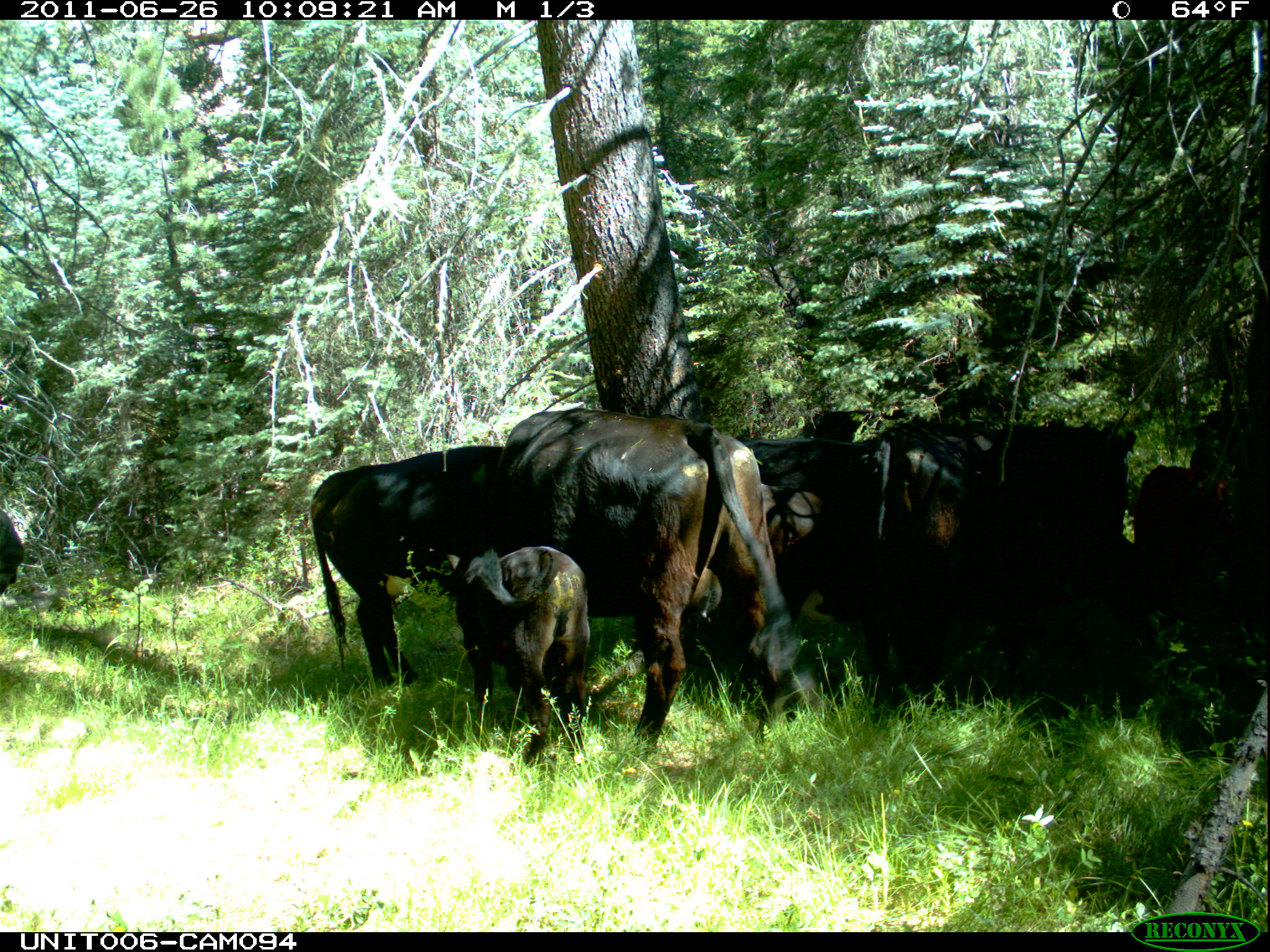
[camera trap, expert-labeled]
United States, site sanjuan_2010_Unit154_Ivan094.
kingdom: Animalia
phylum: Chordata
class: Mammalia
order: Artiodactyla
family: Bovidae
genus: Bos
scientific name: Bos taurus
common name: domestic cow